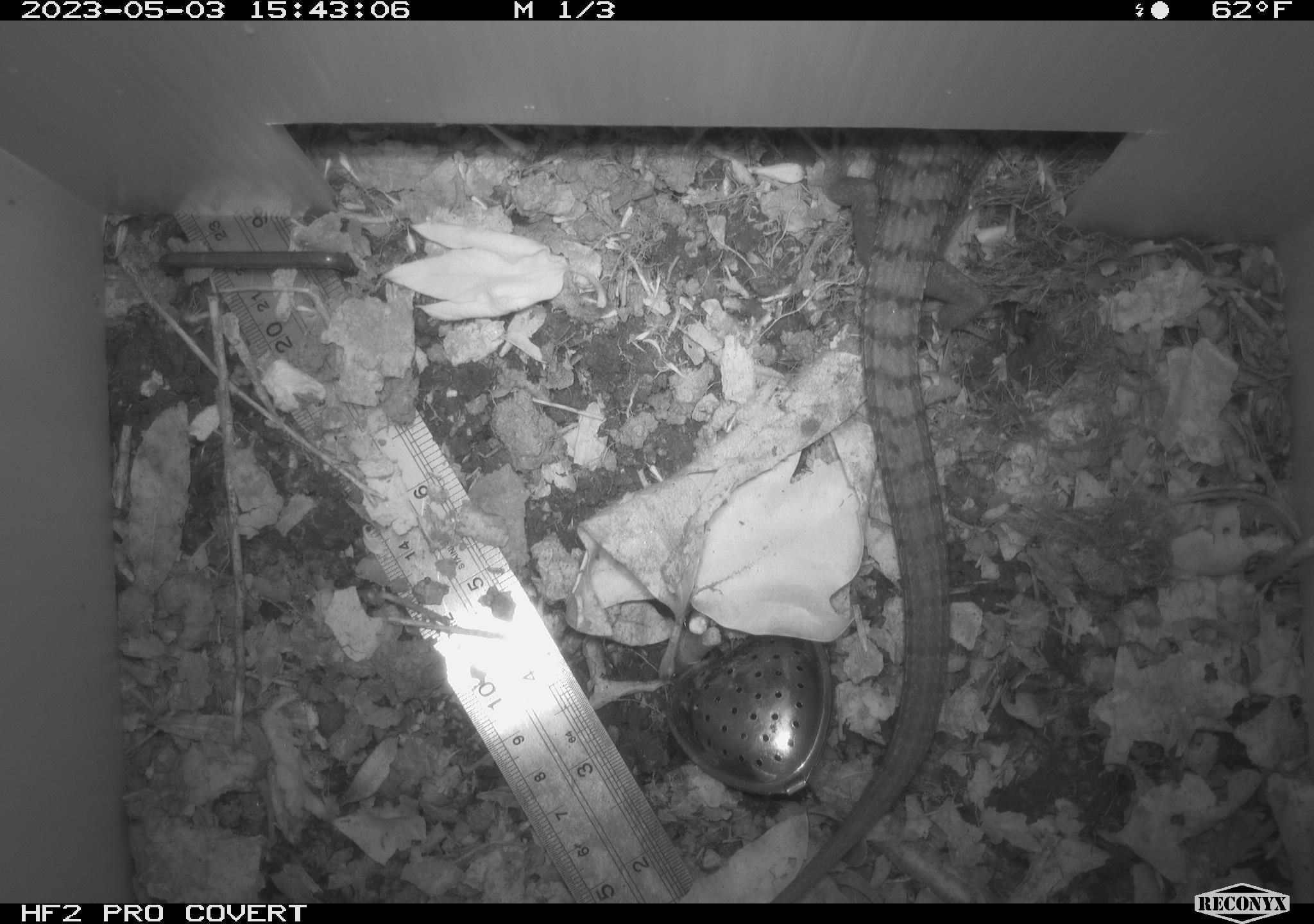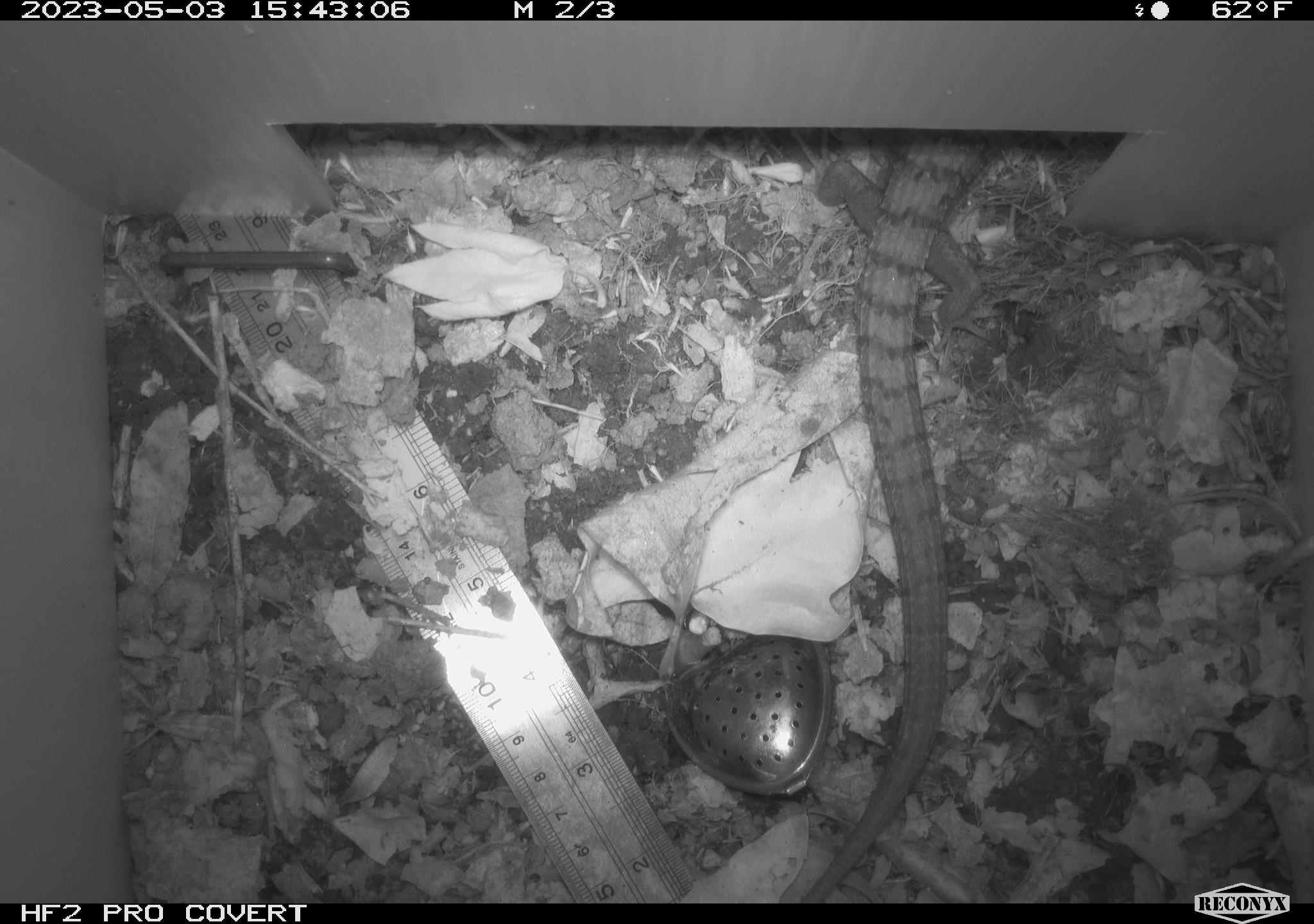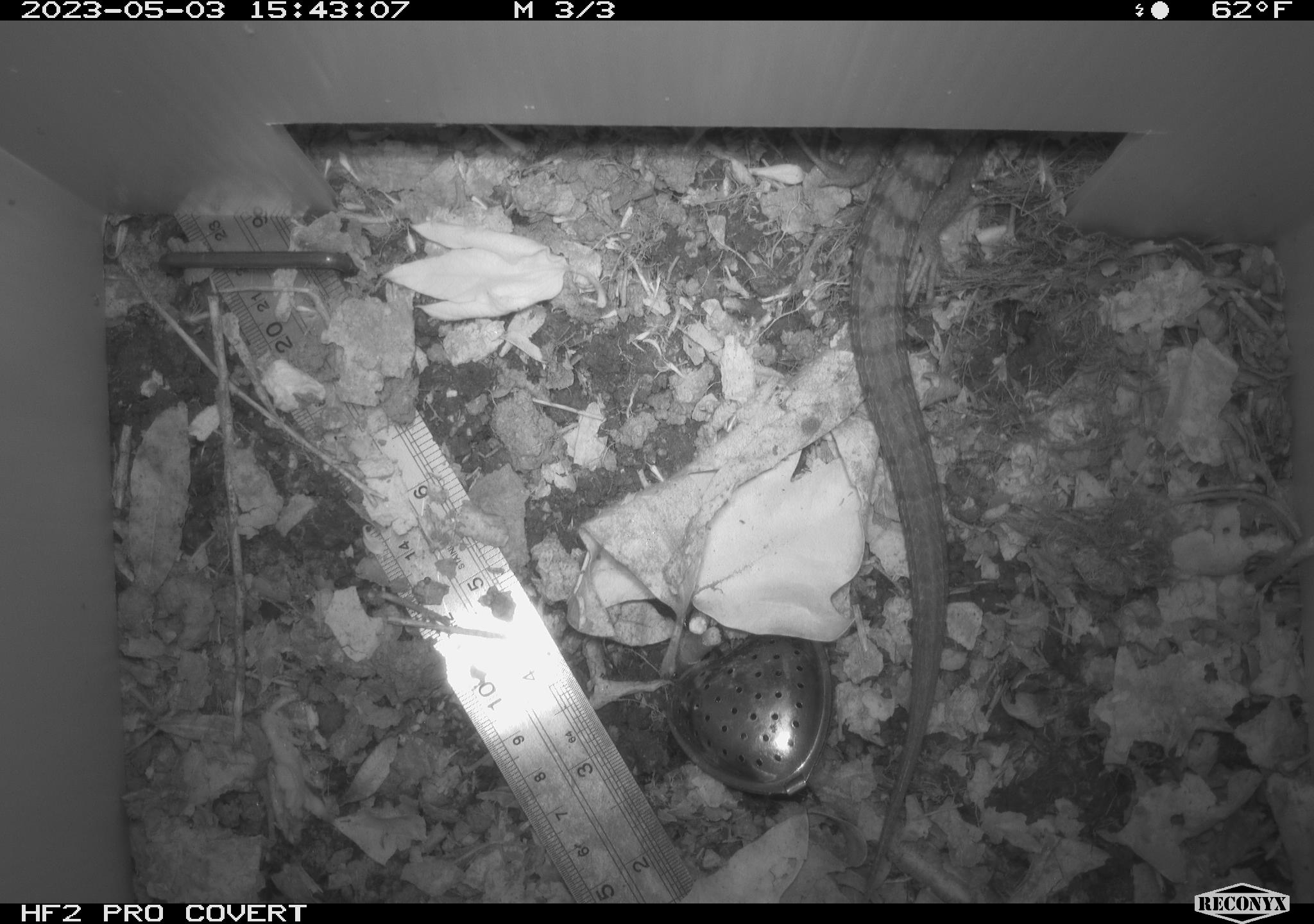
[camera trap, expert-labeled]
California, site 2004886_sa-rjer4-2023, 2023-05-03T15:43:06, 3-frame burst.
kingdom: Animalia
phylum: Chordata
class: Reptilia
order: Squamata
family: Anguidae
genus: Elgaria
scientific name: Elgaria multicarinata webbii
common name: san diego alligator lizard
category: woodland alligator lizard